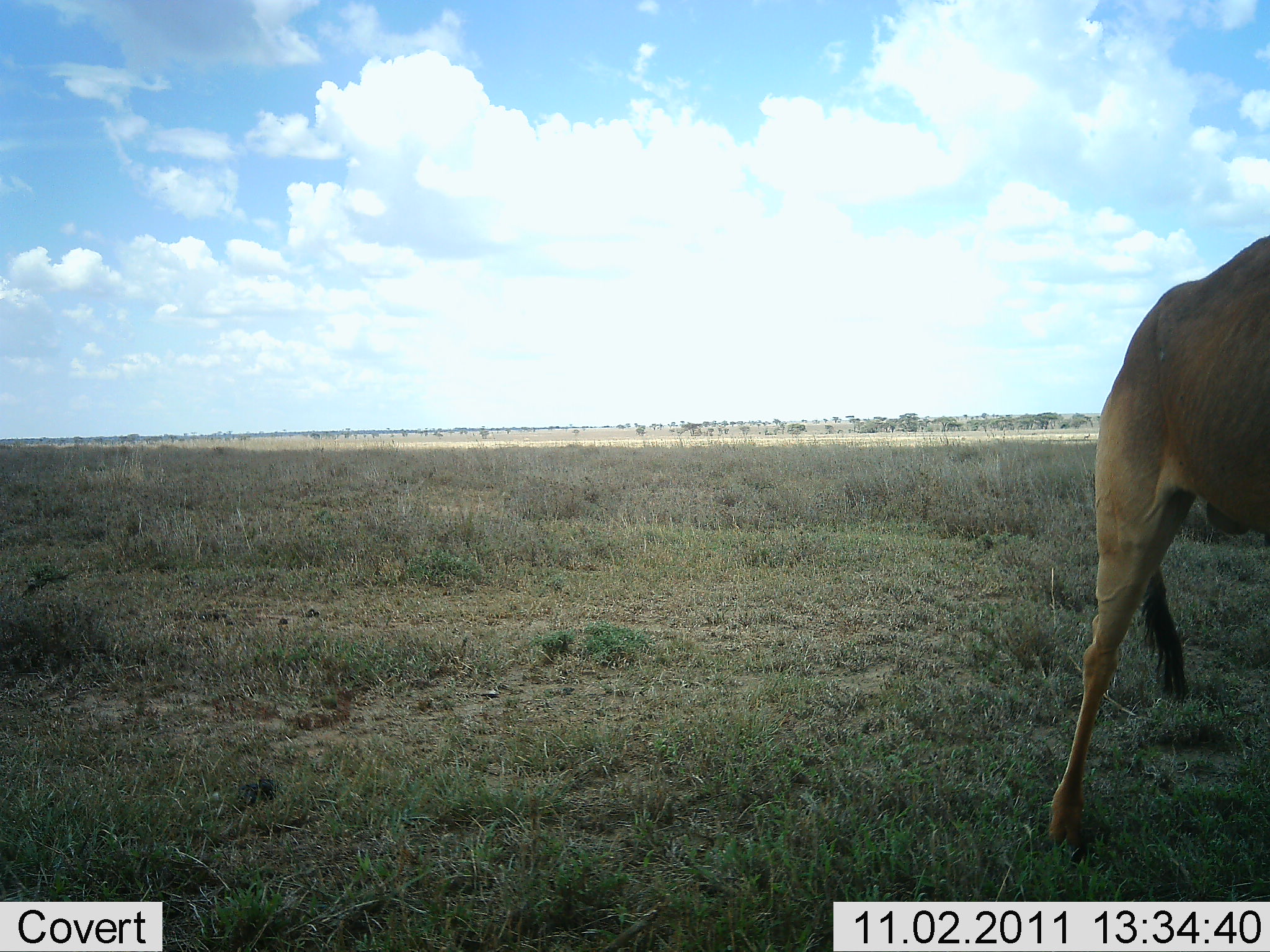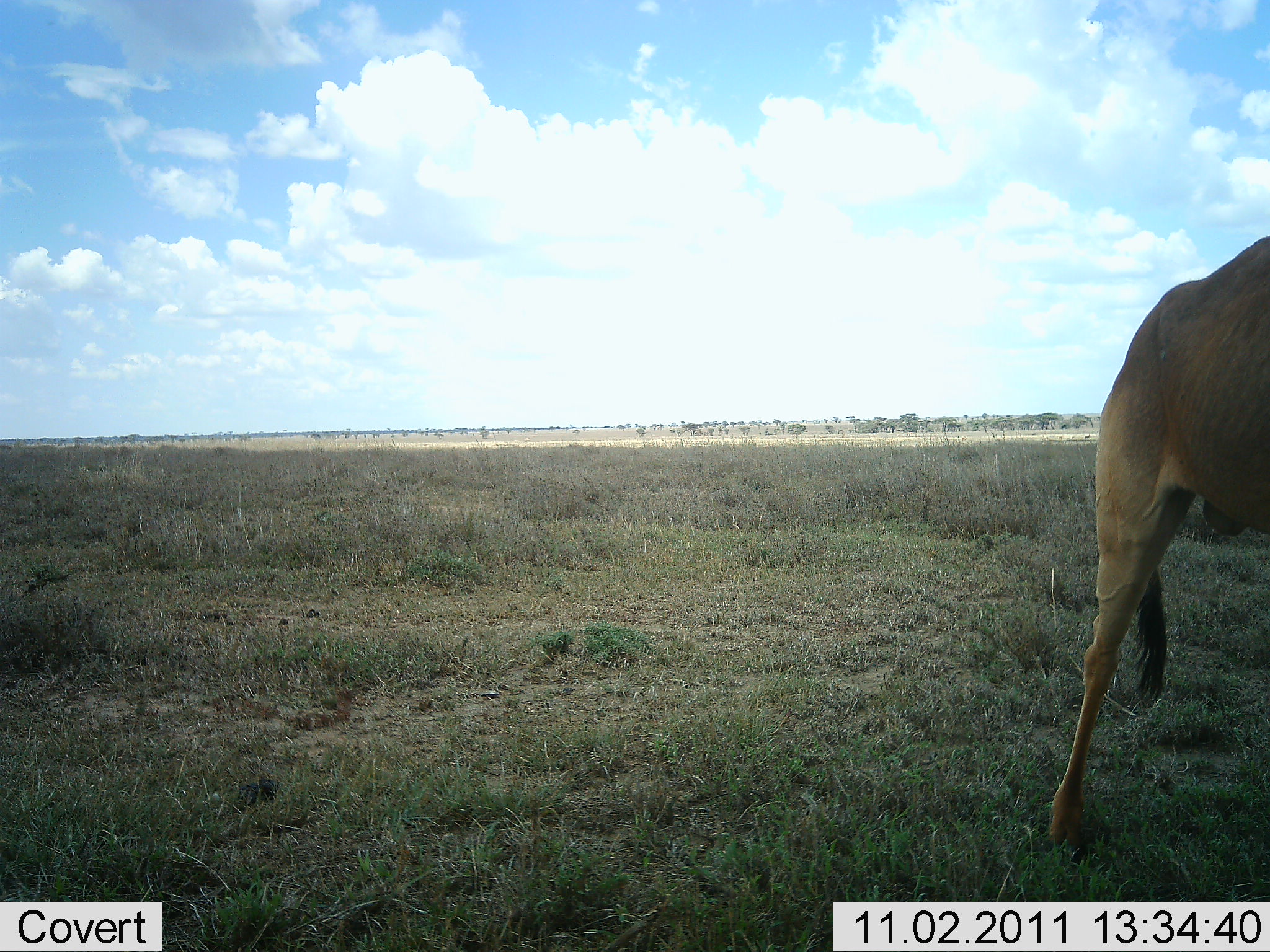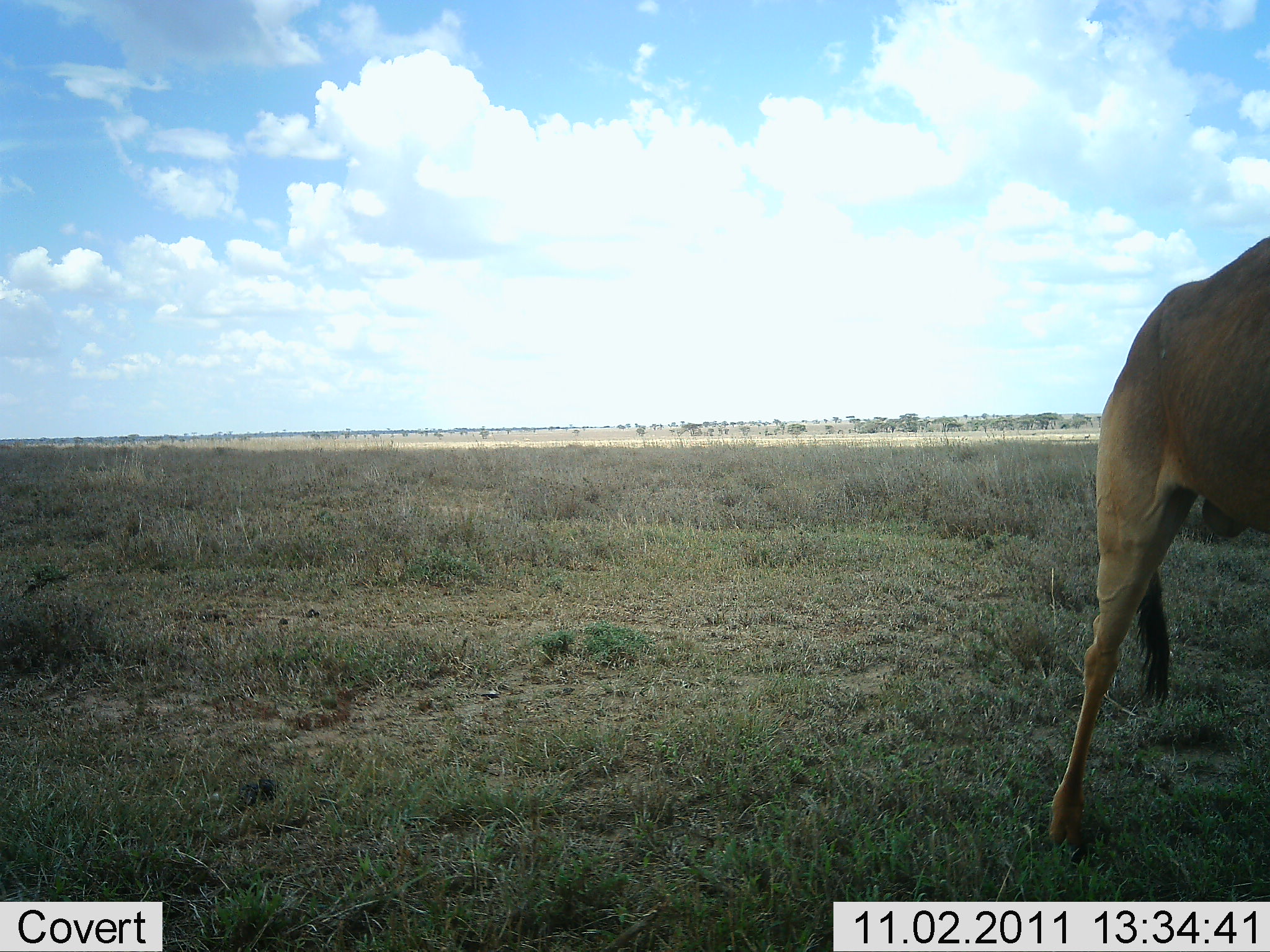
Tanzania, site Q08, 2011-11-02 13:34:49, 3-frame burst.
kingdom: Animalia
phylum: Chordata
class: Mammalia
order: Artiodactyla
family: Bovidae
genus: Alcelaphus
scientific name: Alcelaphus buselaphus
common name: hartebeest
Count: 1.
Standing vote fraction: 100%.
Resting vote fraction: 0%.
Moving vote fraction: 0%.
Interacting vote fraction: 0%.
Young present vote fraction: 0%.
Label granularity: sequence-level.